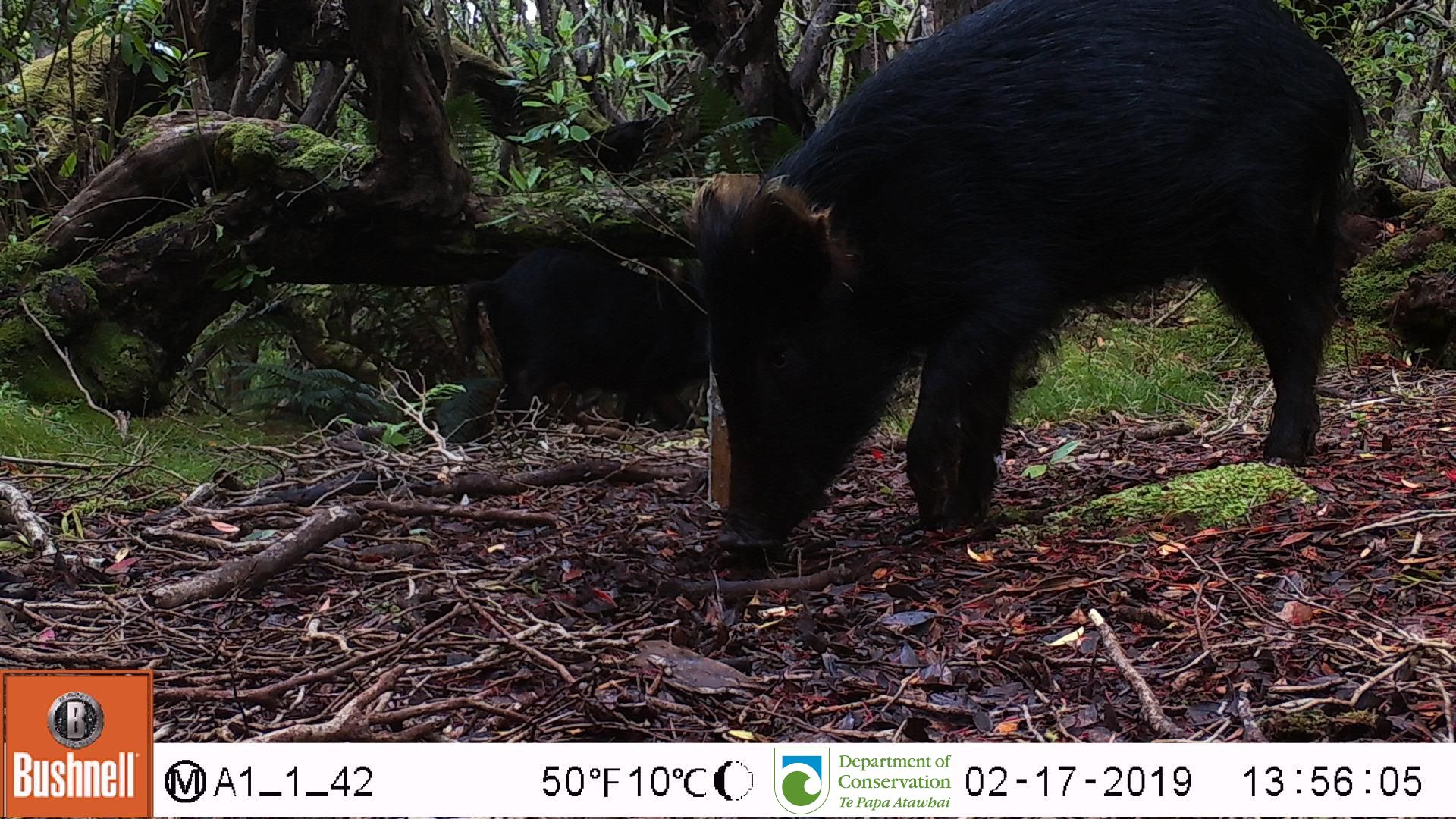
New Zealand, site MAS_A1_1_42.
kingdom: Animalia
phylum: Chordata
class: Mammalia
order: Artiodactyla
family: Suidae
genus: Sus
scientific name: Sus scrofa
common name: pig